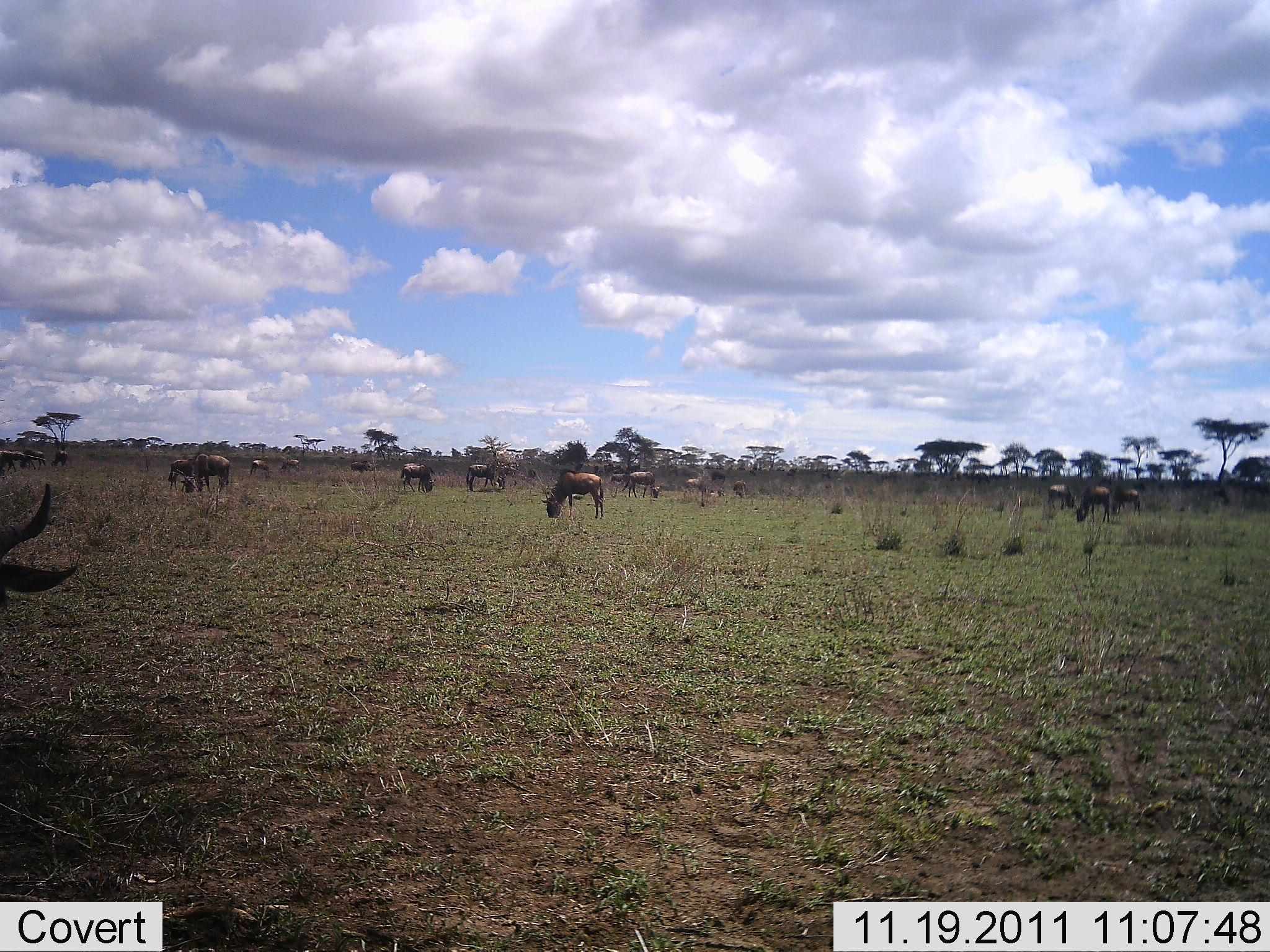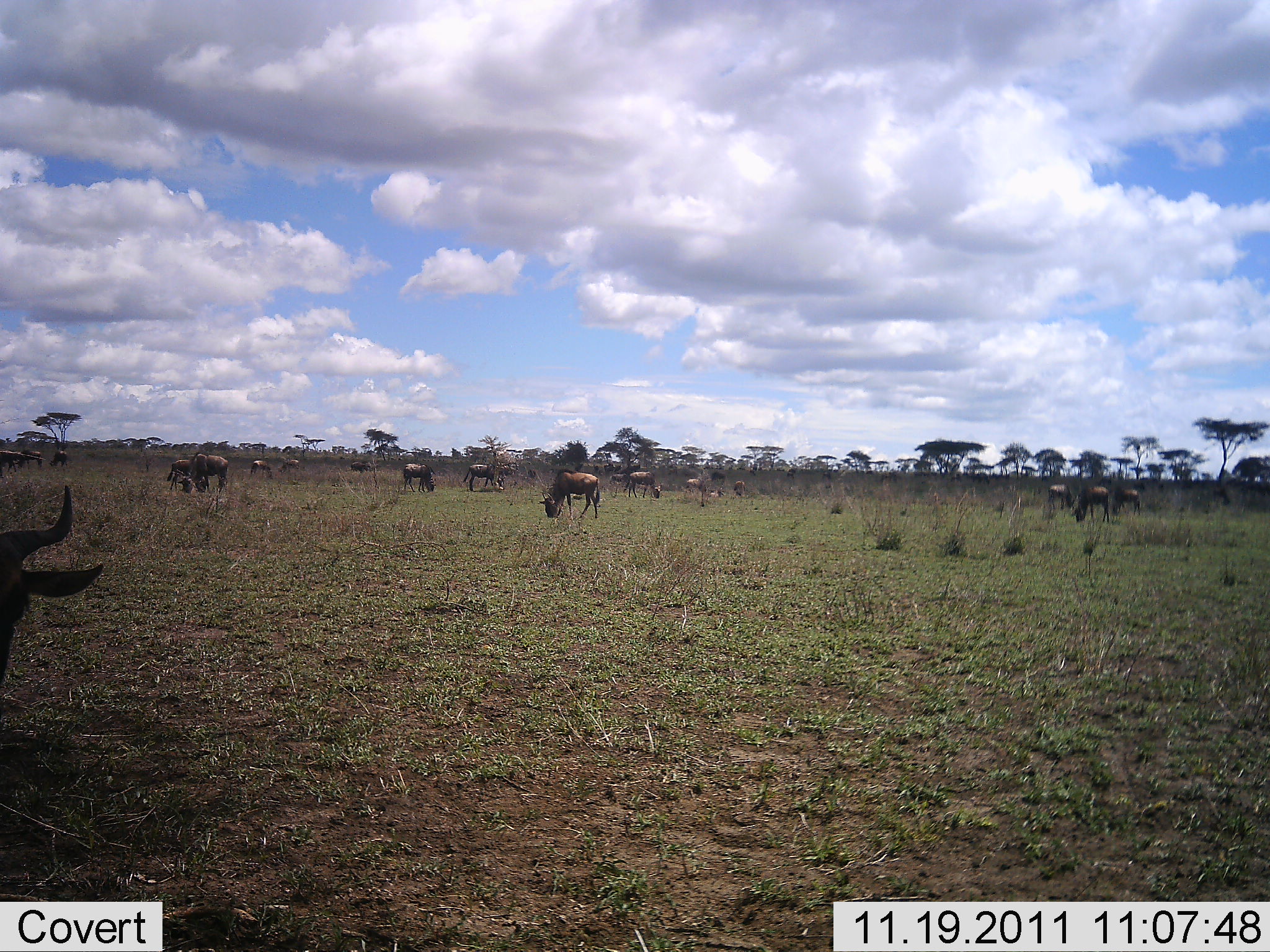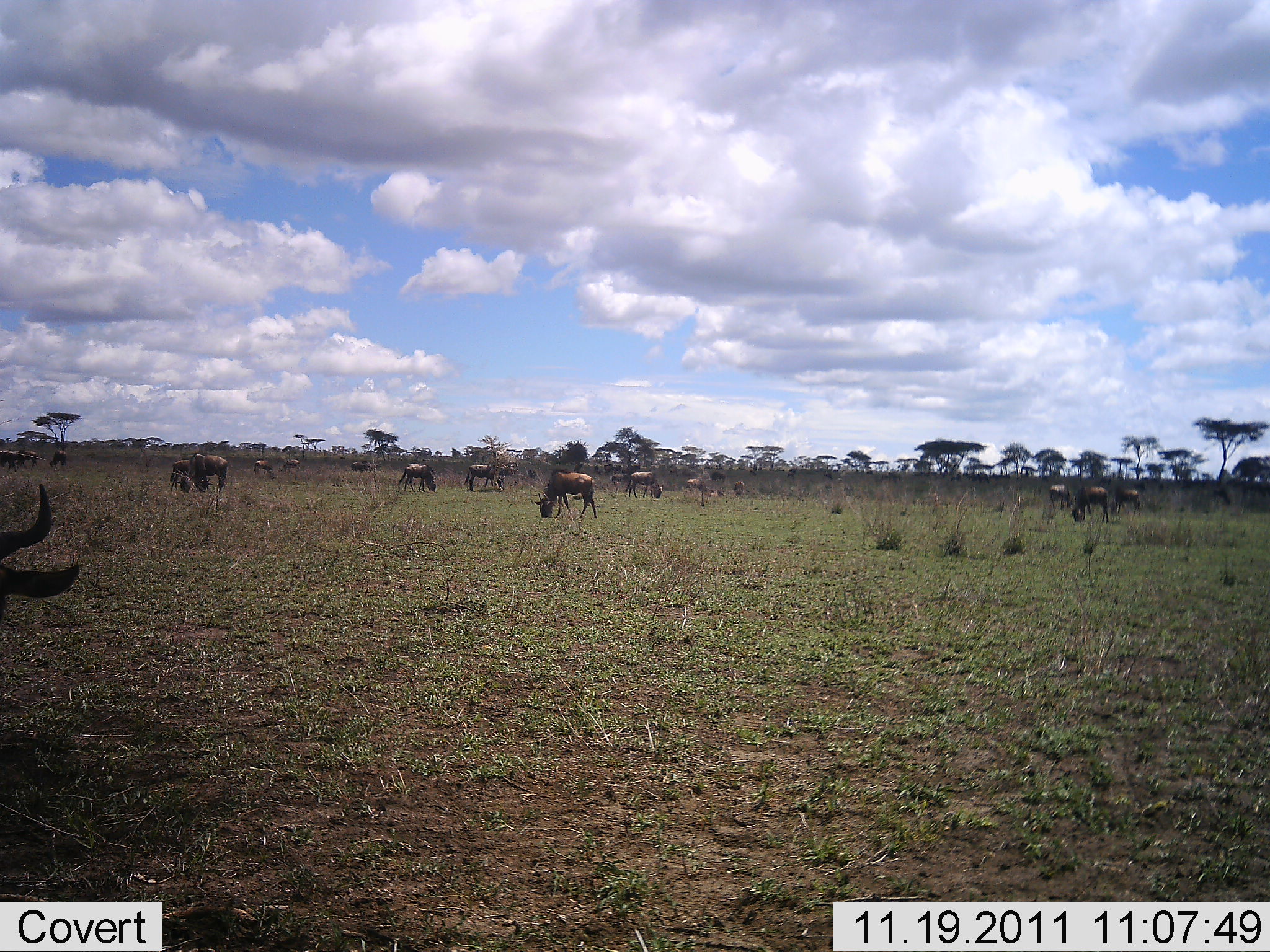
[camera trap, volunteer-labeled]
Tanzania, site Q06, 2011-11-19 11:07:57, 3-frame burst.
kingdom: Animalia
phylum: Chordata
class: Mammalia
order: Artiodactyla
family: Bovidae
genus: Connochaetes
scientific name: Connochaetes taurinus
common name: blue wildebeest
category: wildebeest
Wildebeest (blue wildebeest) (Connochaetes taurinus), count 11-50. Behavior (volunteer vote fractions): standing 23%, resting 8%, moving 15%, interacting 0%. Young present (vote fraction): 0%. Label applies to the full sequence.